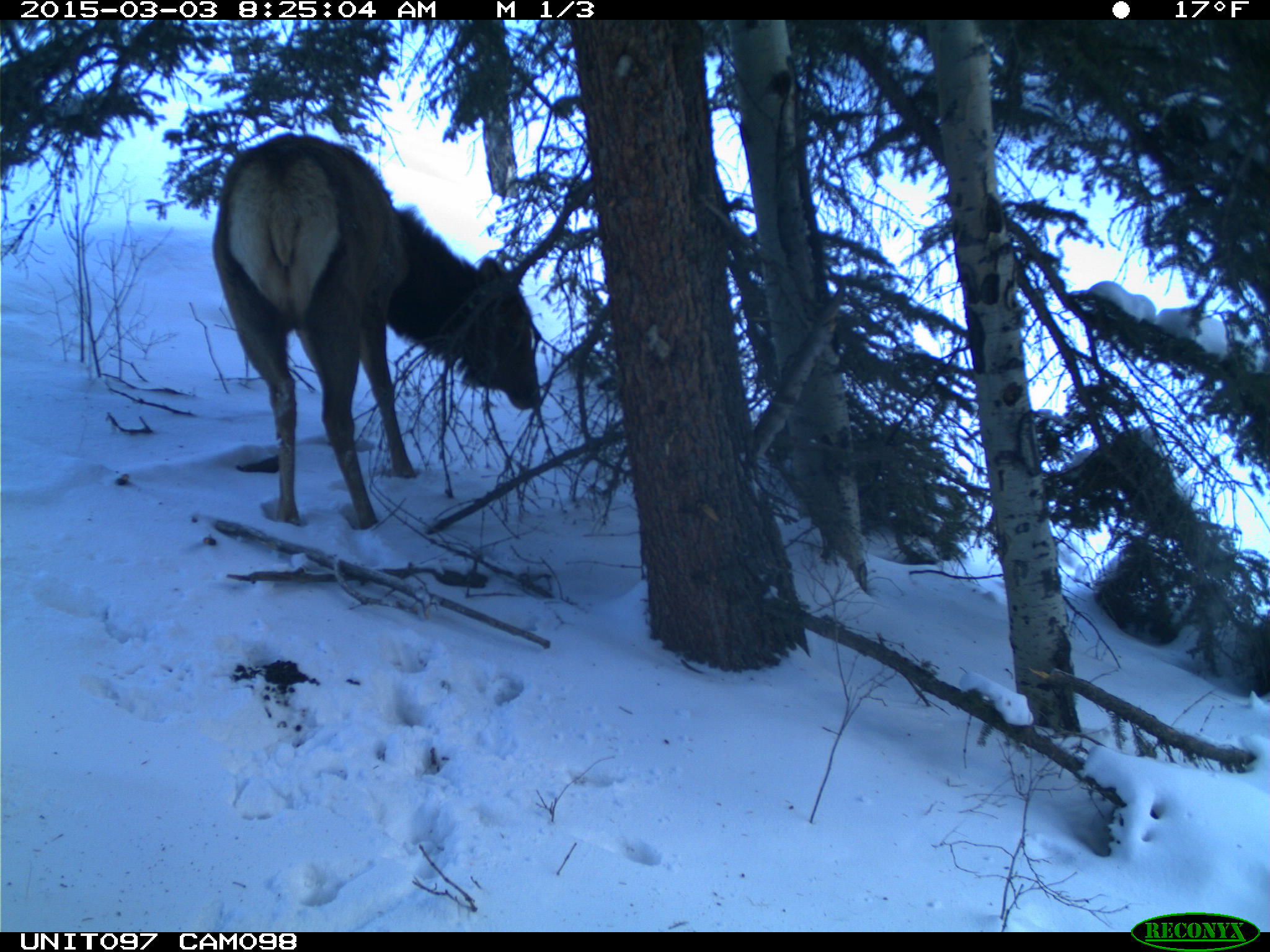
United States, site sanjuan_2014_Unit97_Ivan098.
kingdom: Animalia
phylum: Chordata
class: Mammalia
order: Artiodactyla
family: Cervidae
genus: Cervus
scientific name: Cervus elaphus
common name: red deer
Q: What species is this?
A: Cervus elaphus (red deer).